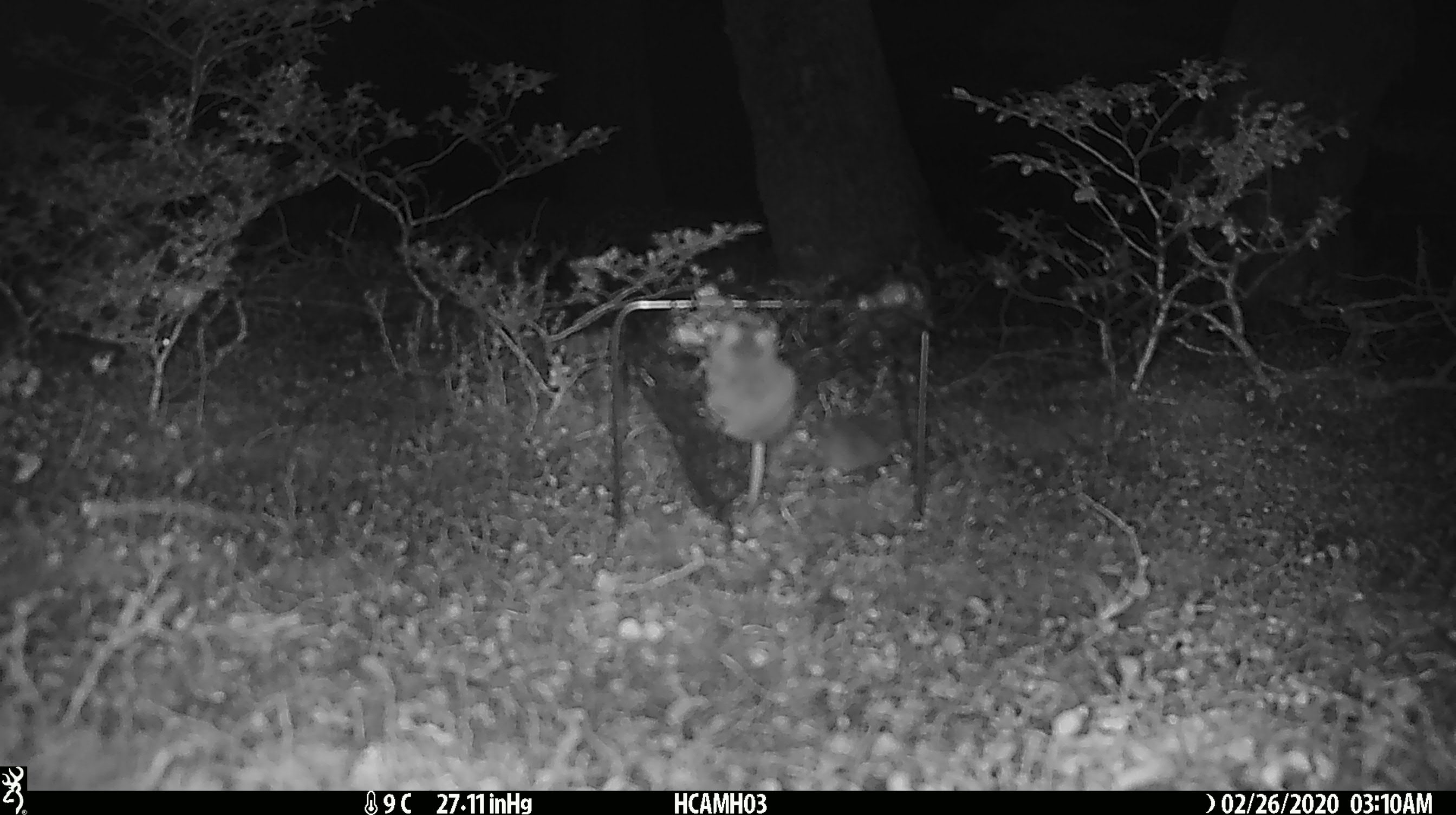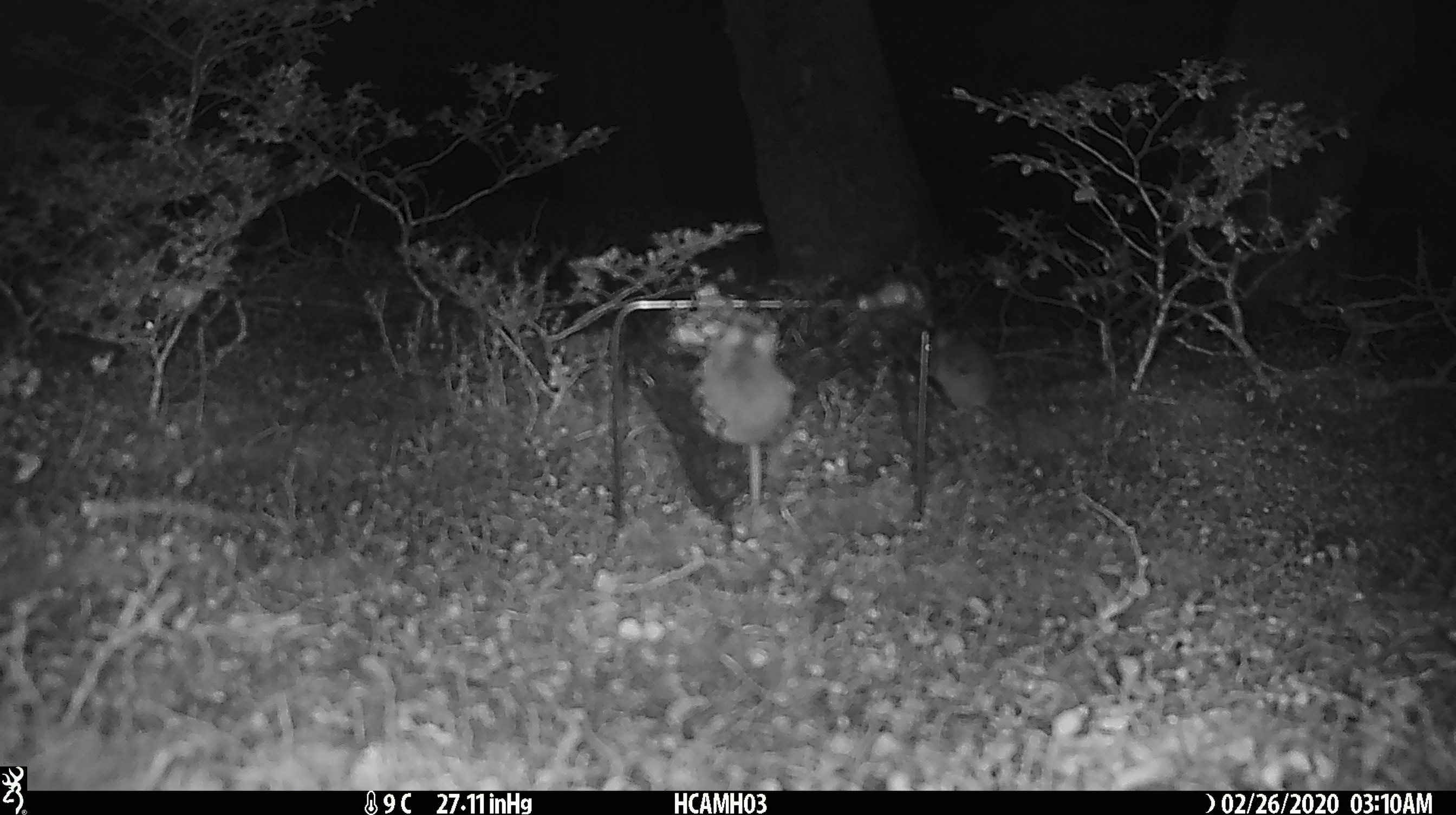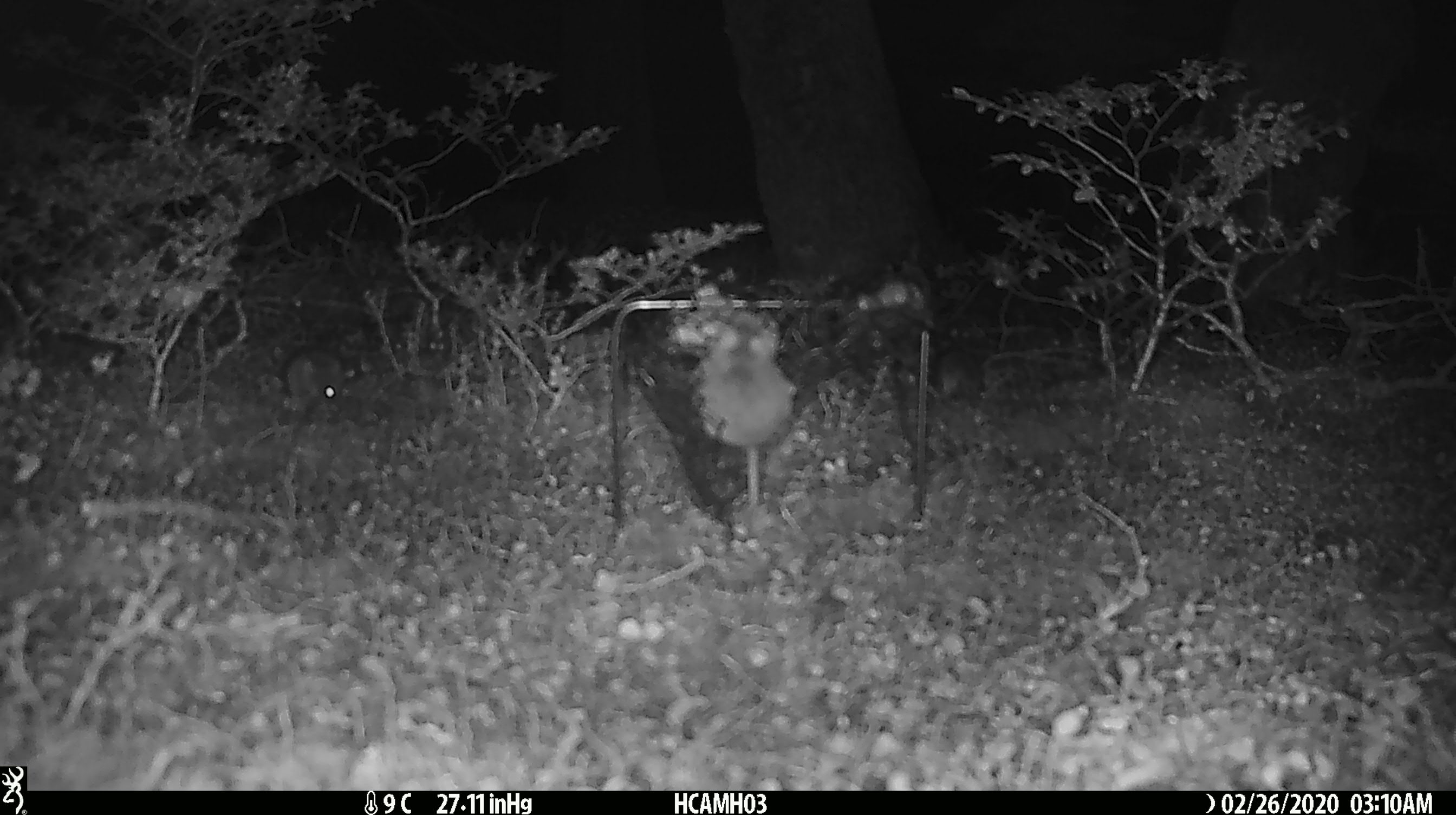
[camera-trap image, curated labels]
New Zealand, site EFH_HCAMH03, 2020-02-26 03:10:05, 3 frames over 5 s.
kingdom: Animalia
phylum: Chordata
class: Mammalia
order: Rodentia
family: Muridae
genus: Mus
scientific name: Mus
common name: mouse